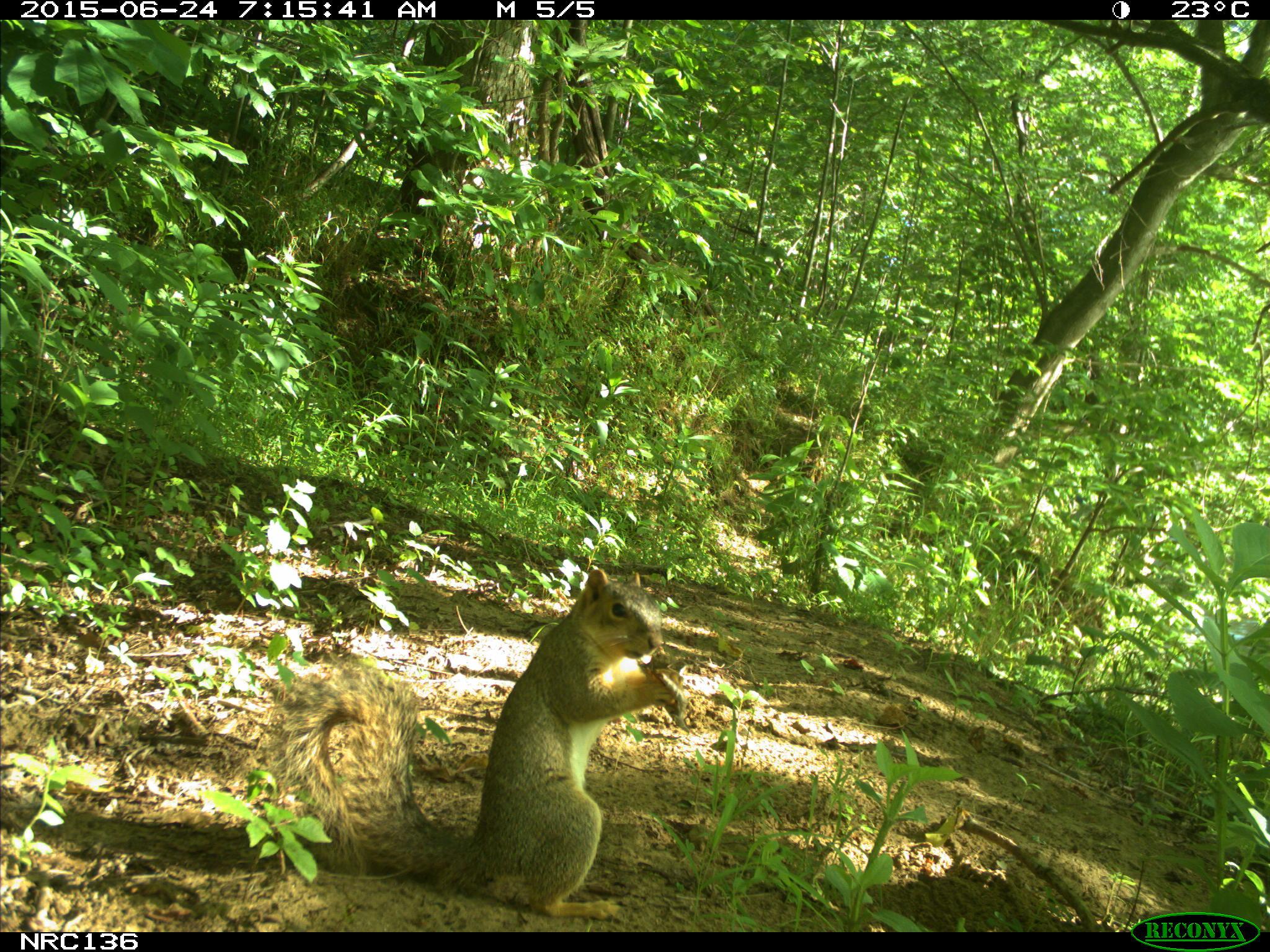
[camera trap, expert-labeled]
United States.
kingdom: Animalia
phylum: Chordata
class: Mammalia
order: Rodentia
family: Sciuridae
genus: Sciurus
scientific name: Sciurus niger cinereus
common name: eastern fox squirrel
Eastern Fox Squirrel (Sciurus niger cinereus).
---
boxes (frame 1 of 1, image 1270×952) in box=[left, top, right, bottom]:
Eastern Fox Squirrel: box=[272, 553, 695, 929]